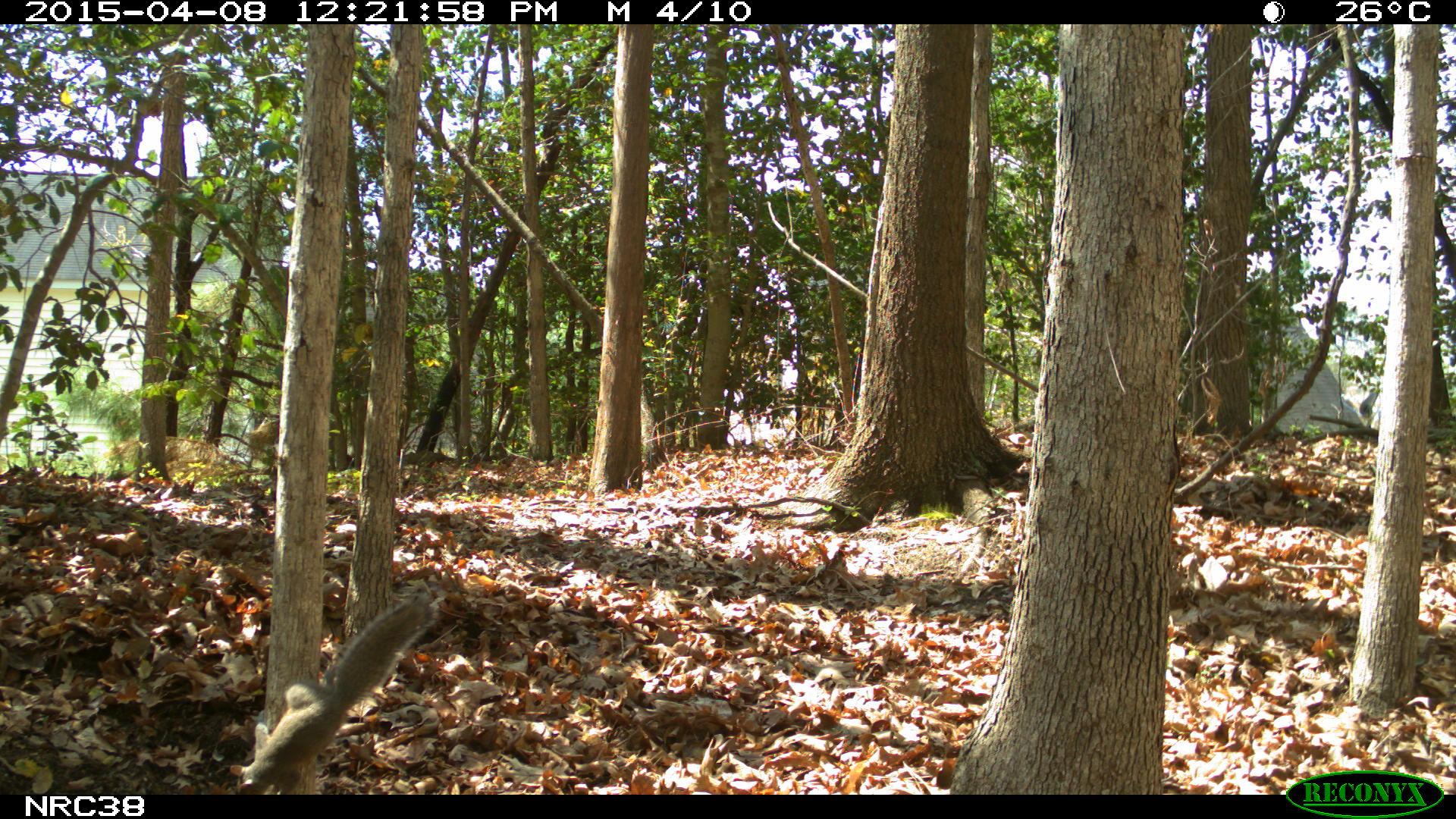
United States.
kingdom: Animalia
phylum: Chordata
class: Mammalia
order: Rodentia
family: Sciuridae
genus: Sciurus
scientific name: Sciurus carolinensis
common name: eastern gray squirrel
Eastern Gray Squirrel (Sciurus carolinensis).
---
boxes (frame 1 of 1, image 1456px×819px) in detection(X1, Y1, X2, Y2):
Eastern Gray Squirrel: detection(220, 581, 441, 804)